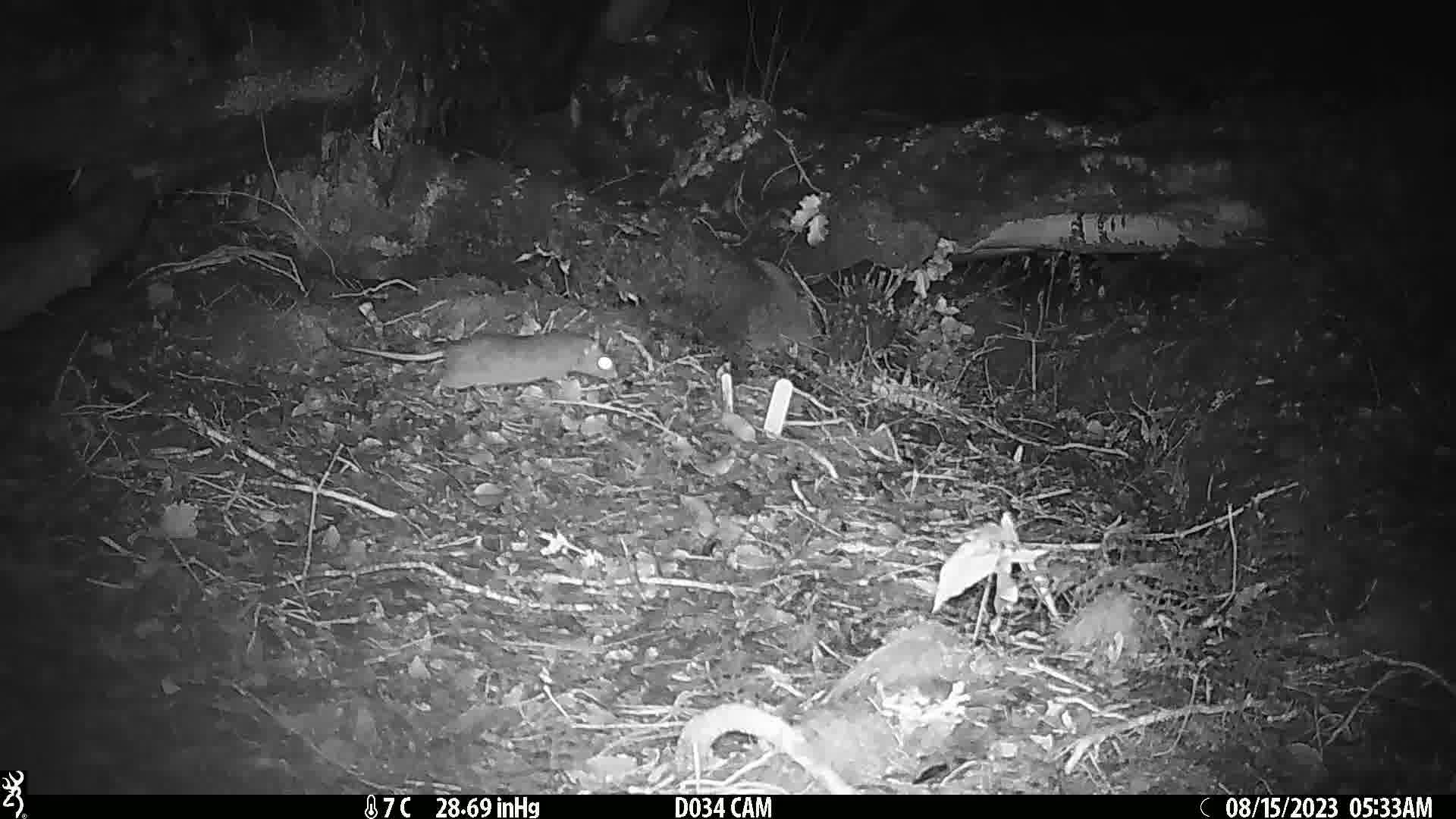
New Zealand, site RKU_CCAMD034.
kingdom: Animalia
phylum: Chordata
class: Mammalia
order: Rodentia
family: Muridae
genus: Rattus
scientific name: Rattus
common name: rat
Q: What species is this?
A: Rat (Rattus).